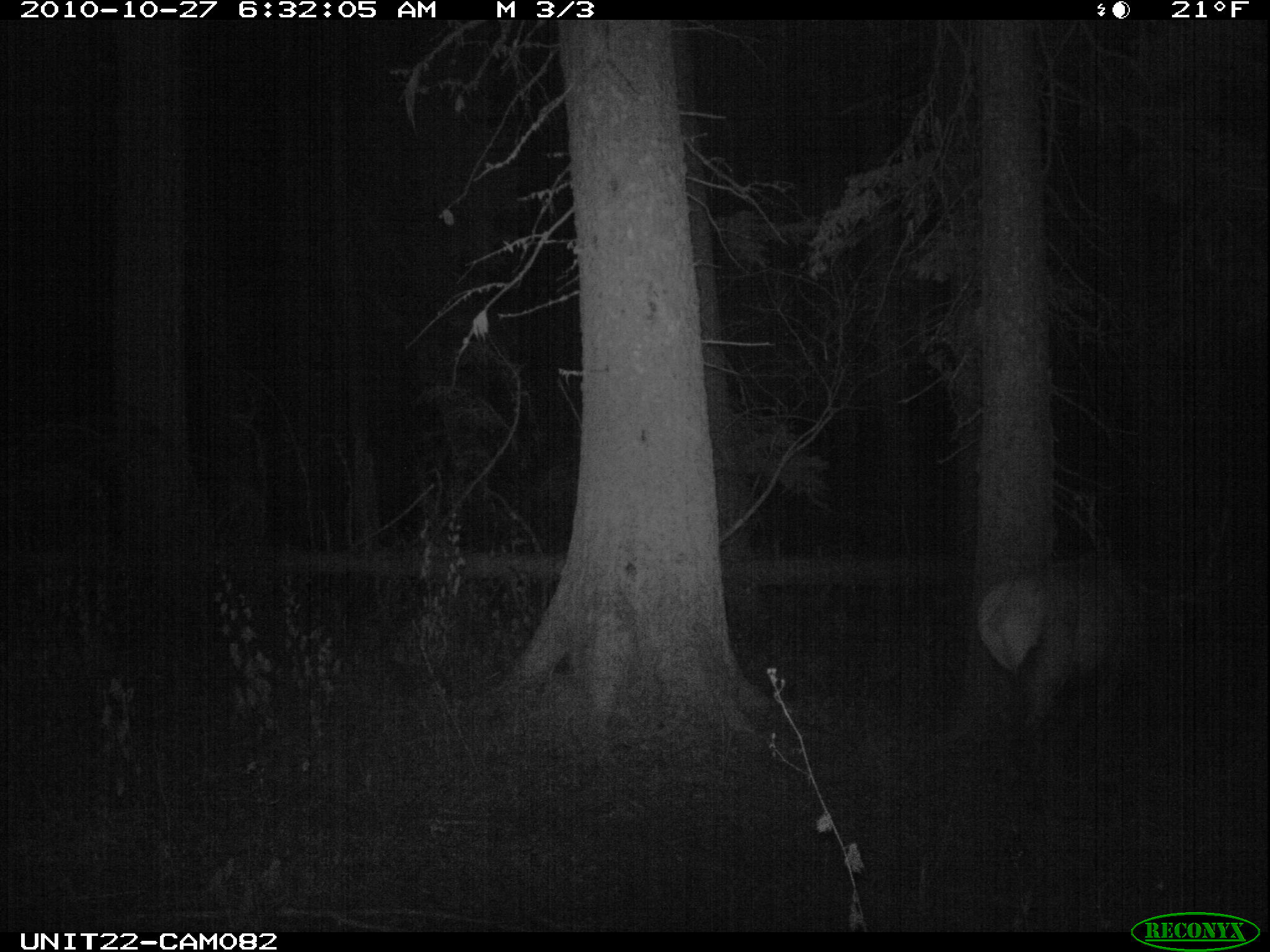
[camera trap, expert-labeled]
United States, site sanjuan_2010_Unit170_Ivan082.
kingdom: Animalia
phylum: Chordata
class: Mammalia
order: Artiodactyla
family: Cervidae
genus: Cervus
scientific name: Cervus elaphus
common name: red deer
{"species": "Cervus elaphus (red deer)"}